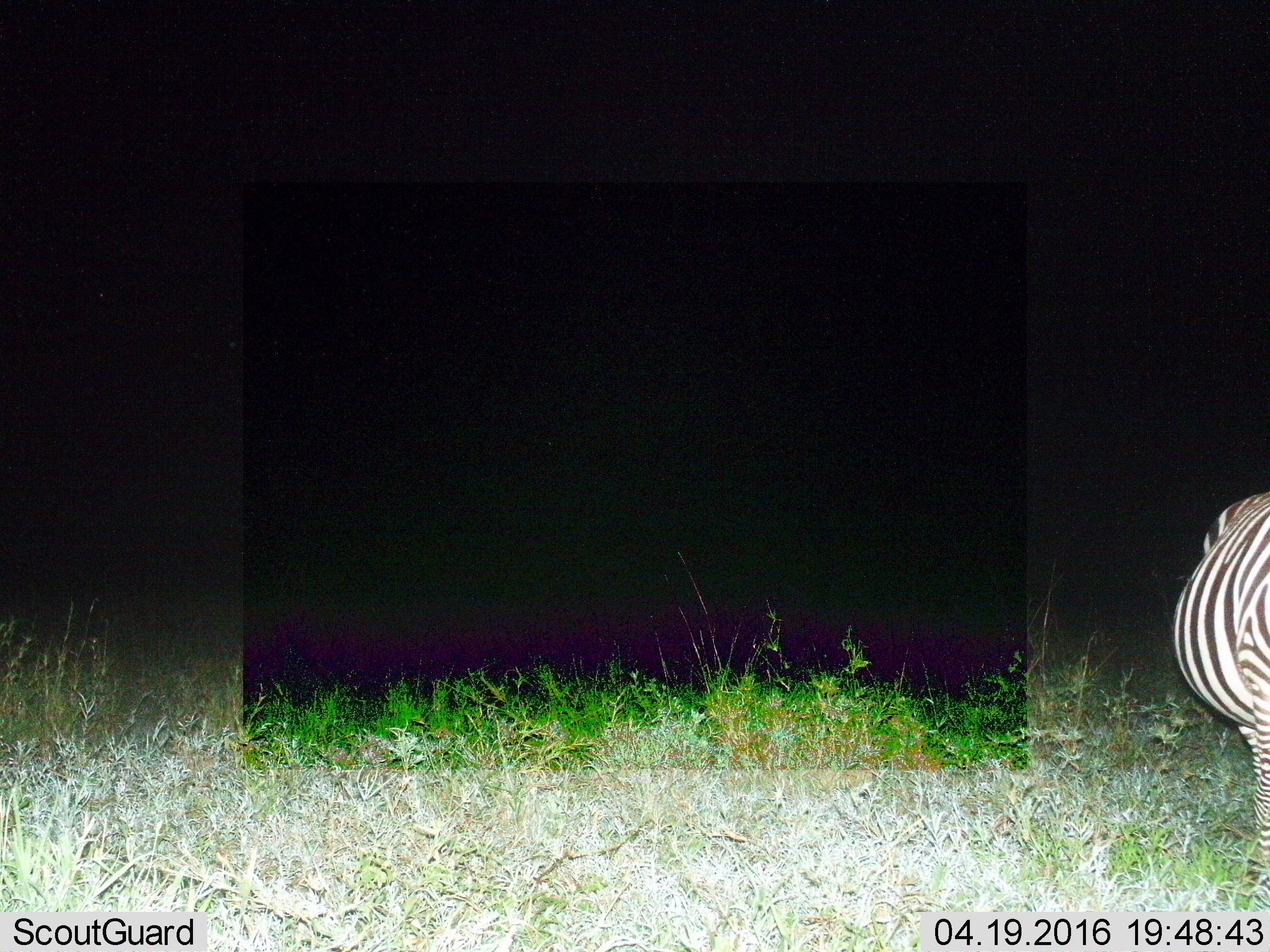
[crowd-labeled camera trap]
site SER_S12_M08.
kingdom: Animalia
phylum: Chordata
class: Mammalia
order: Perissodactyla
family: Equidae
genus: Equus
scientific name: Equus quagga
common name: plains zebra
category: zebraplains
Zebraplains (plains zebra) (Equus quagga), count 1. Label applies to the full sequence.